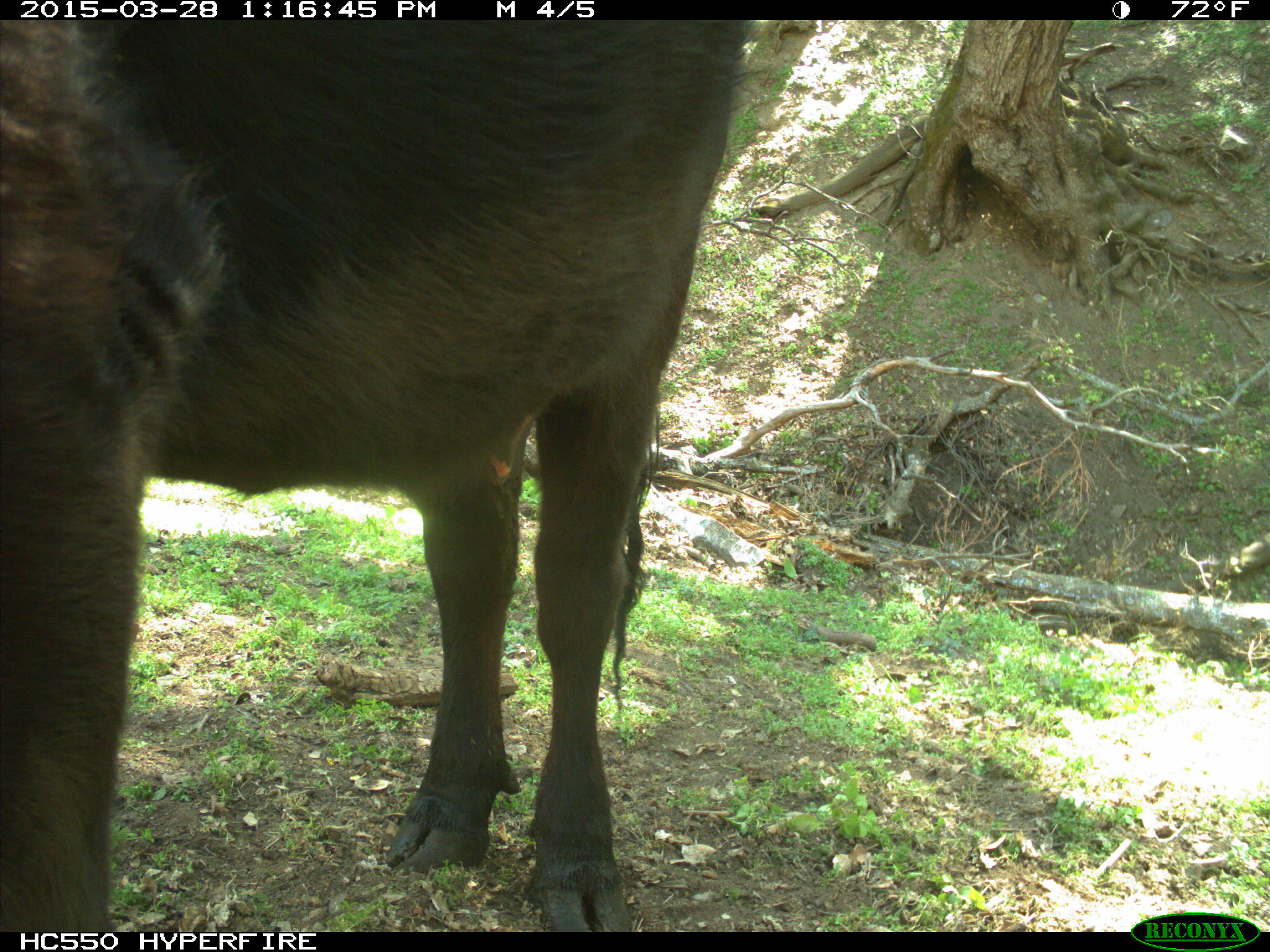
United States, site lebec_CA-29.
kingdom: Animalia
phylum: Chordata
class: Mammalia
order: Artiodactyla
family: Bovidae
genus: Bos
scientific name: Bos taurus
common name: domestic cow